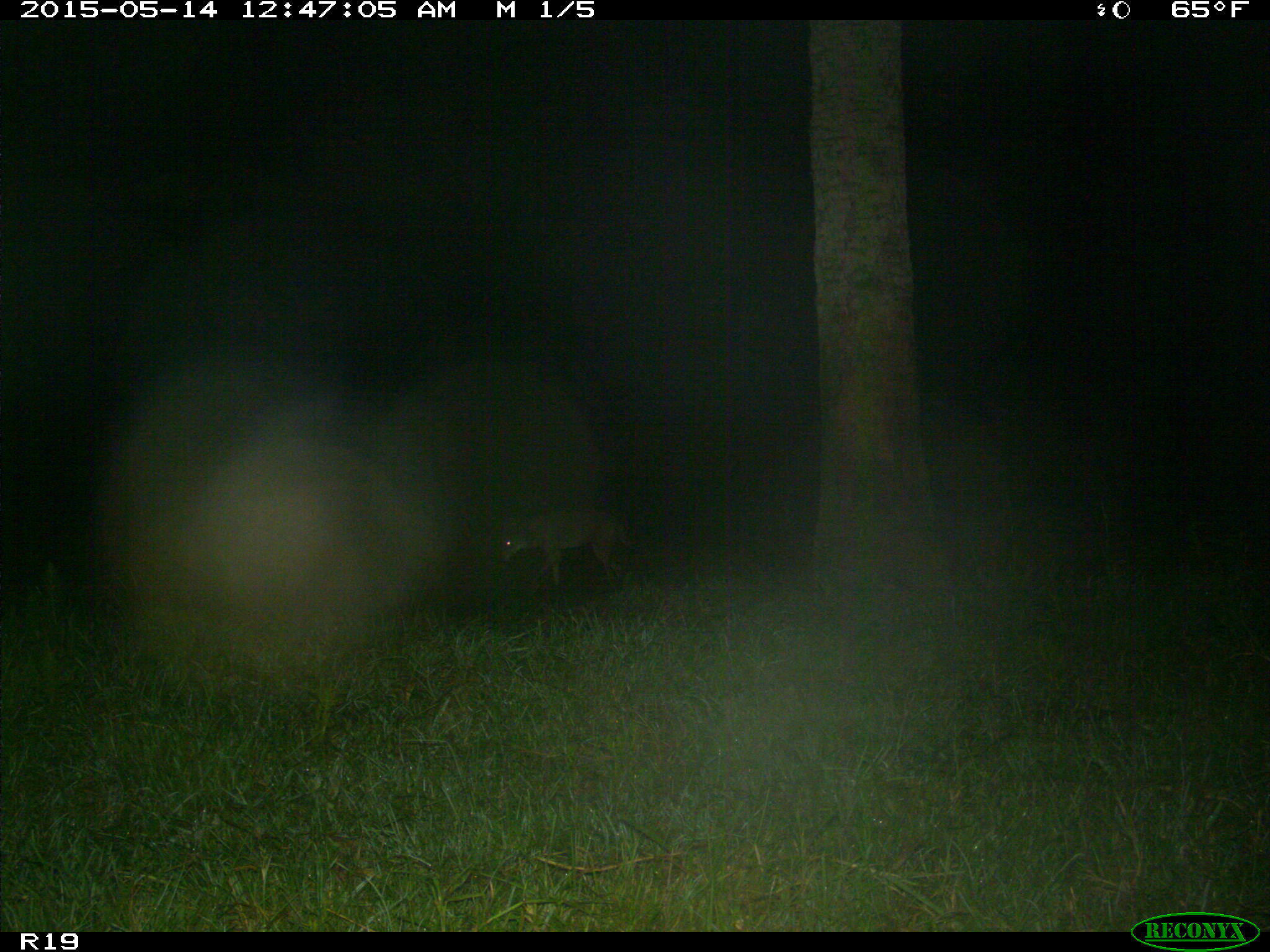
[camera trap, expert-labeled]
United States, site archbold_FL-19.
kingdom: Animalia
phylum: Chordata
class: Mammalia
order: Carnivora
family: Canidae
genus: Canis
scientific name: Canis latrans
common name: coyote